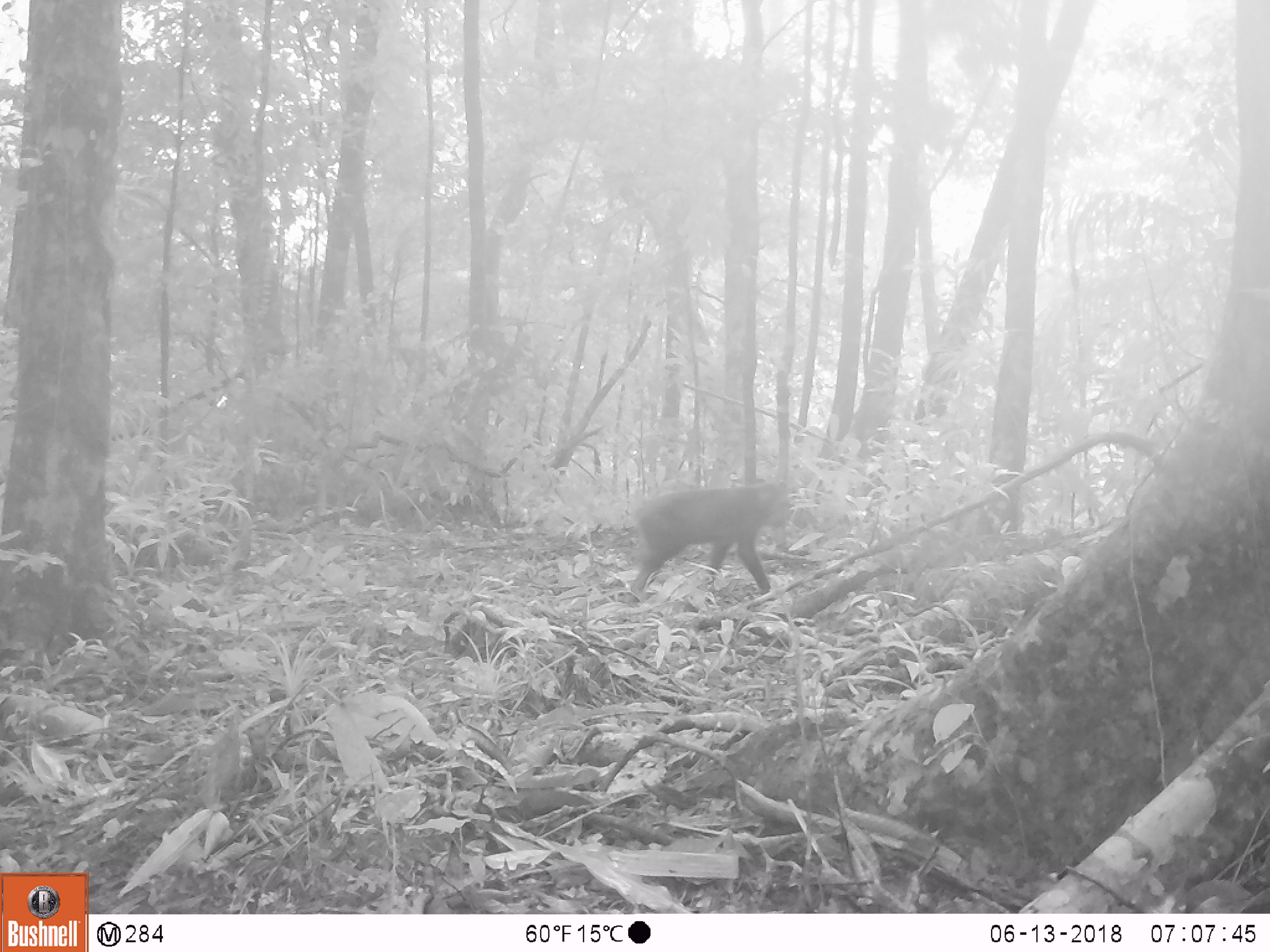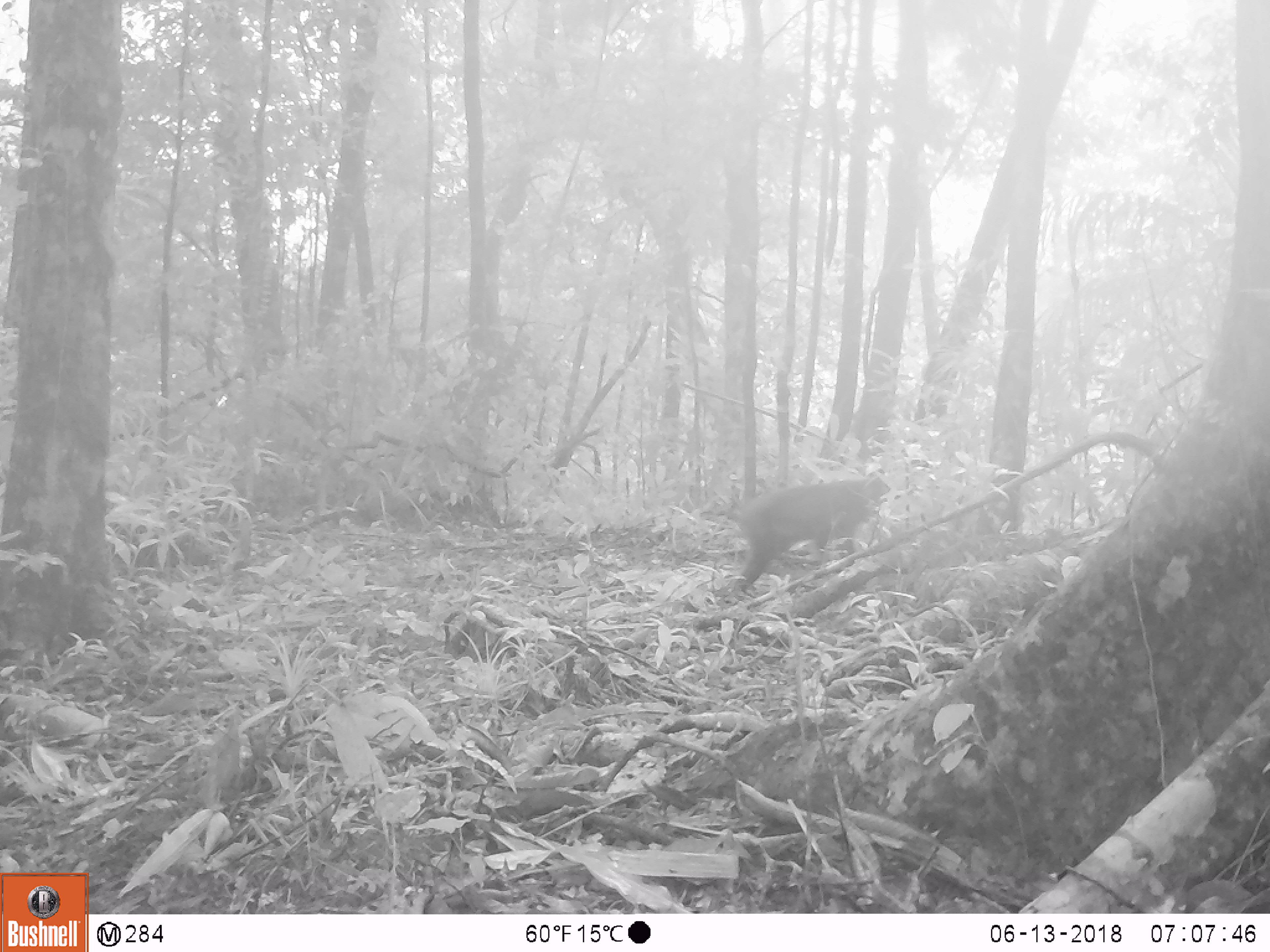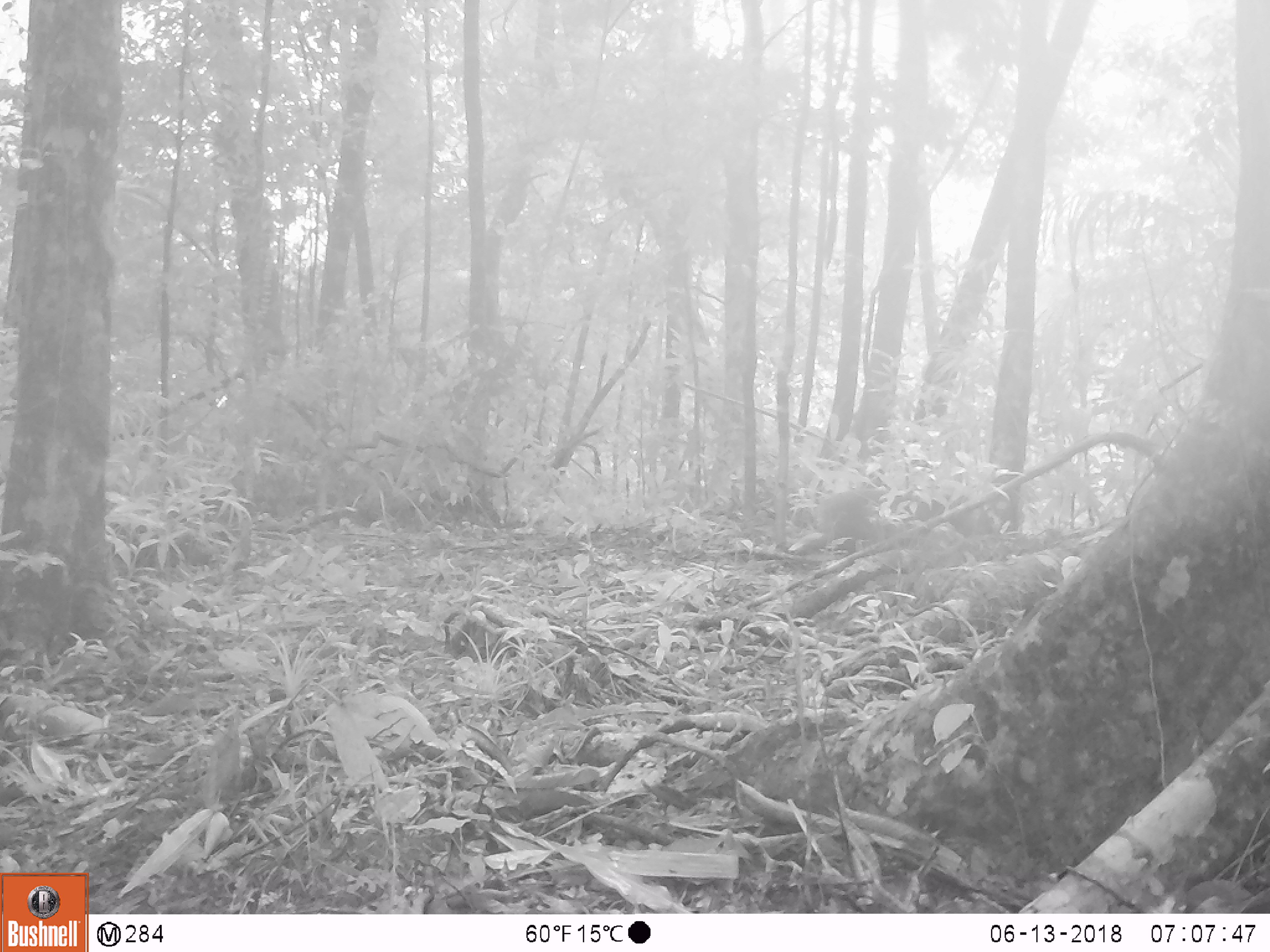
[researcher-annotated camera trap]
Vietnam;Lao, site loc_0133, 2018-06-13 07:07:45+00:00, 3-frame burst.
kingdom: Animalia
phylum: Chordata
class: Mammalia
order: Primates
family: Cercopithecidae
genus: Macaca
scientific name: Macaca arctoides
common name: stump-tailed macaque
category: stump tailed macaque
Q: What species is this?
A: Stump tailed macaque (stump-tailed macaque) (Macaca arctoides).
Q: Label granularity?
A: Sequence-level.